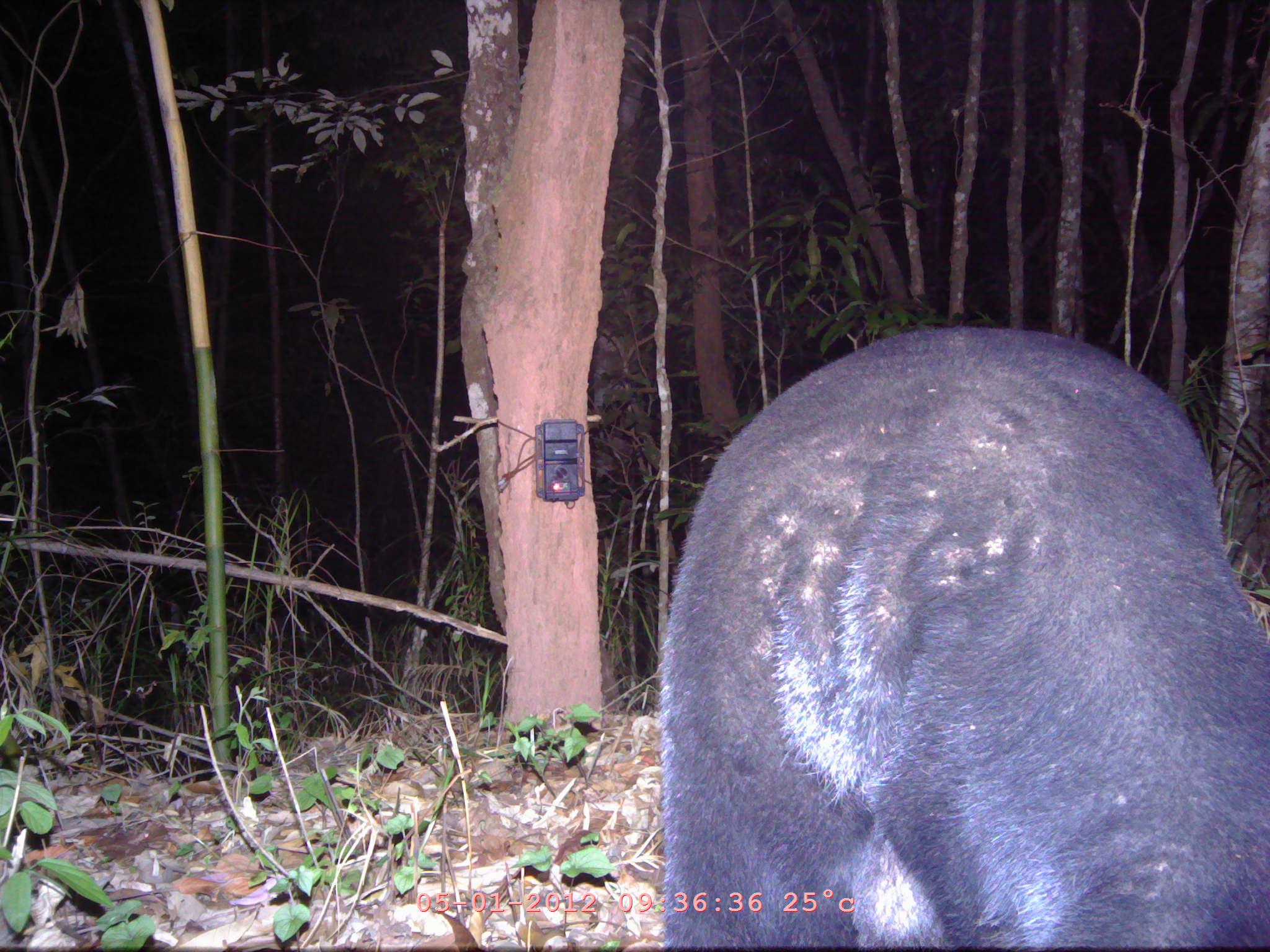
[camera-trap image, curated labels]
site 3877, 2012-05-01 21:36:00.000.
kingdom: Animalia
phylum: Chordata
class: Mammalia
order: Carnivora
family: Ursidae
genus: Helarctos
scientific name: Helarctos malayanus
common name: sun bear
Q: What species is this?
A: Helarctos malayanus (sun bear).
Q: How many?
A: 1.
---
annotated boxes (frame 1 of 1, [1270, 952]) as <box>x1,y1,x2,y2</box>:
helarctos malayanus: <box>661,324,1268,950</box>